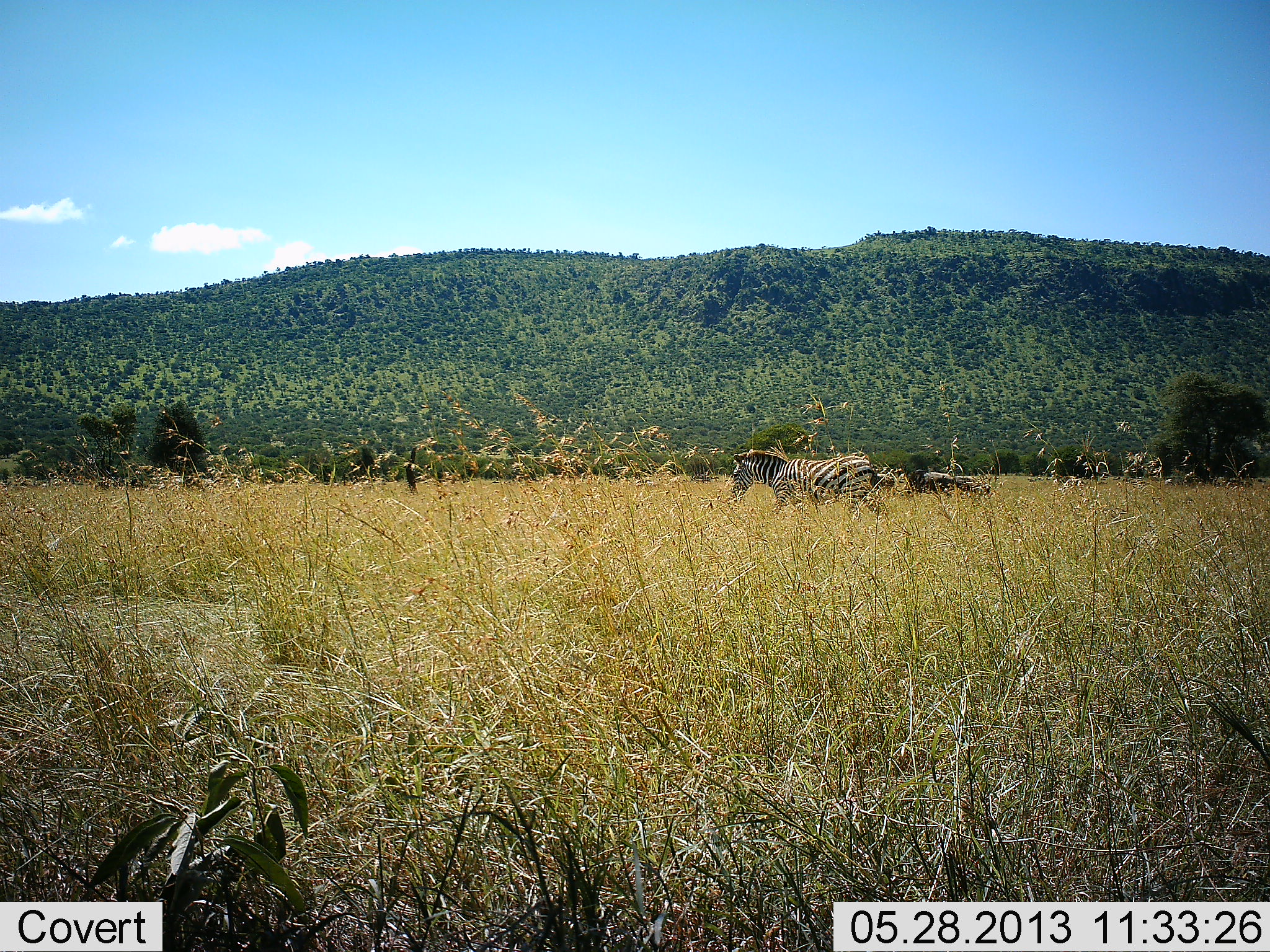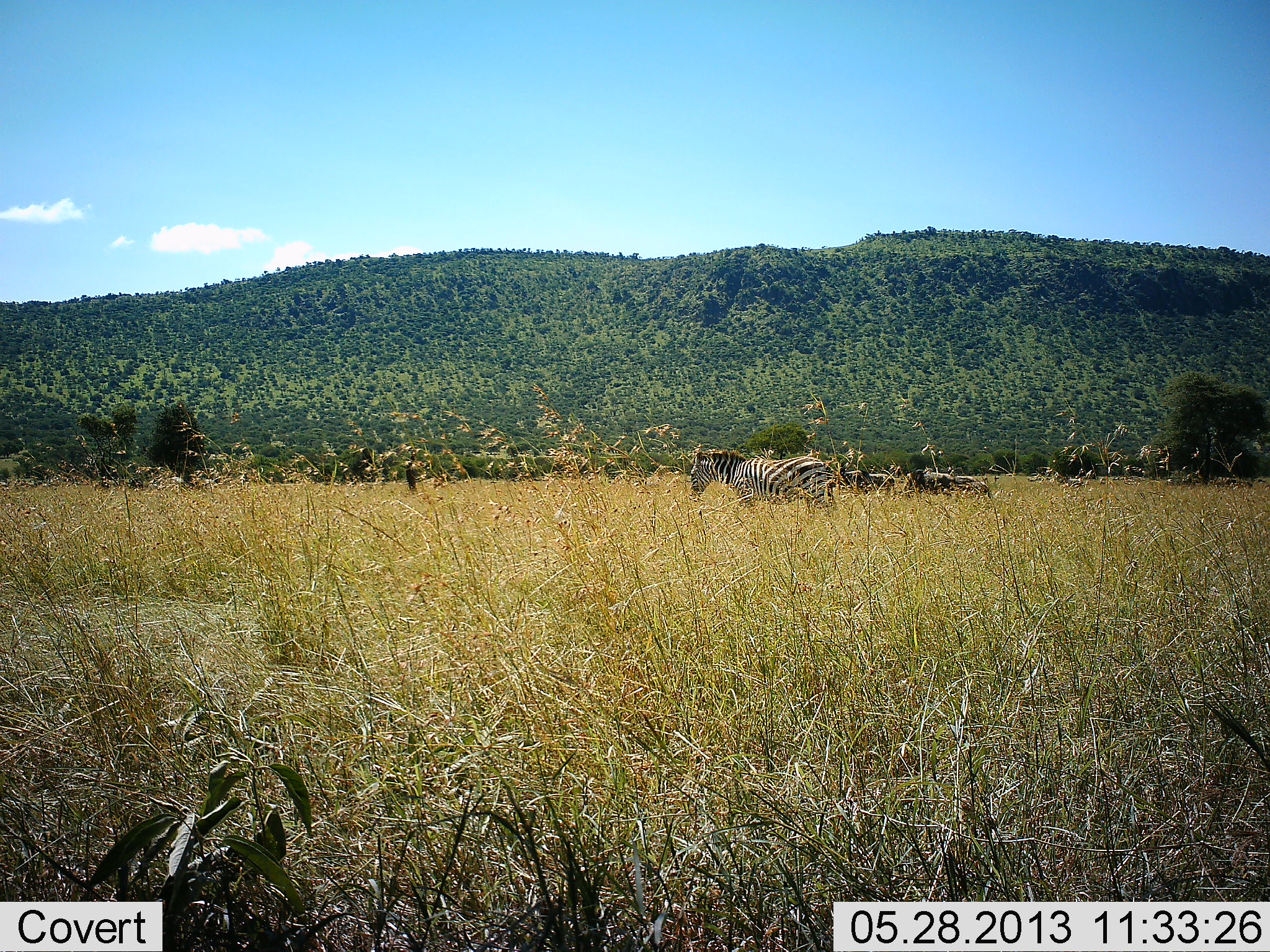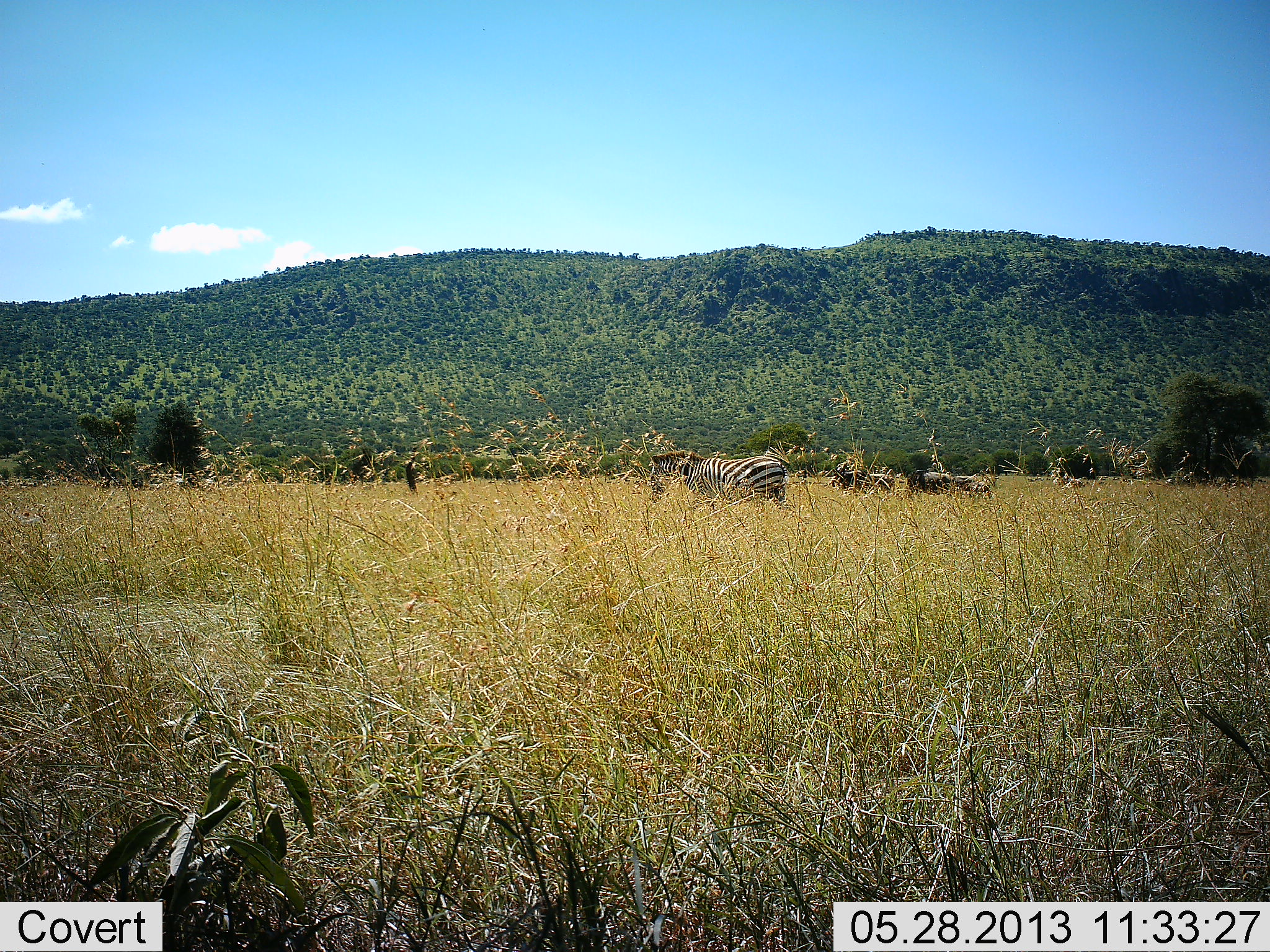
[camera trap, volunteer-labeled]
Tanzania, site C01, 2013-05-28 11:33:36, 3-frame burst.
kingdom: Animalia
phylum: Chordata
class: Mammalia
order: Perissodactyla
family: Equidae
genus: Equus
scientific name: Equus quagga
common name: plains zebra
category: zebra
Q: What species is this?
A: Zebra (plains zebra) (Equus quagga).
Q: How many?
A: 1.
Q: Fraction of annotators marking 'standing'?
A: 17%.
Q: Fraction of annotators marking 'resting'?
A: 8%.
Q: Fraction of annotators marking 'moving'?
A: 88%.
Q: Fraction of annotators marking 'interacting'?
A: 0%.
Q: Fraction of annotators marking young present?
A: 0%.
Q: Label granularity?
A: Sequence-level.